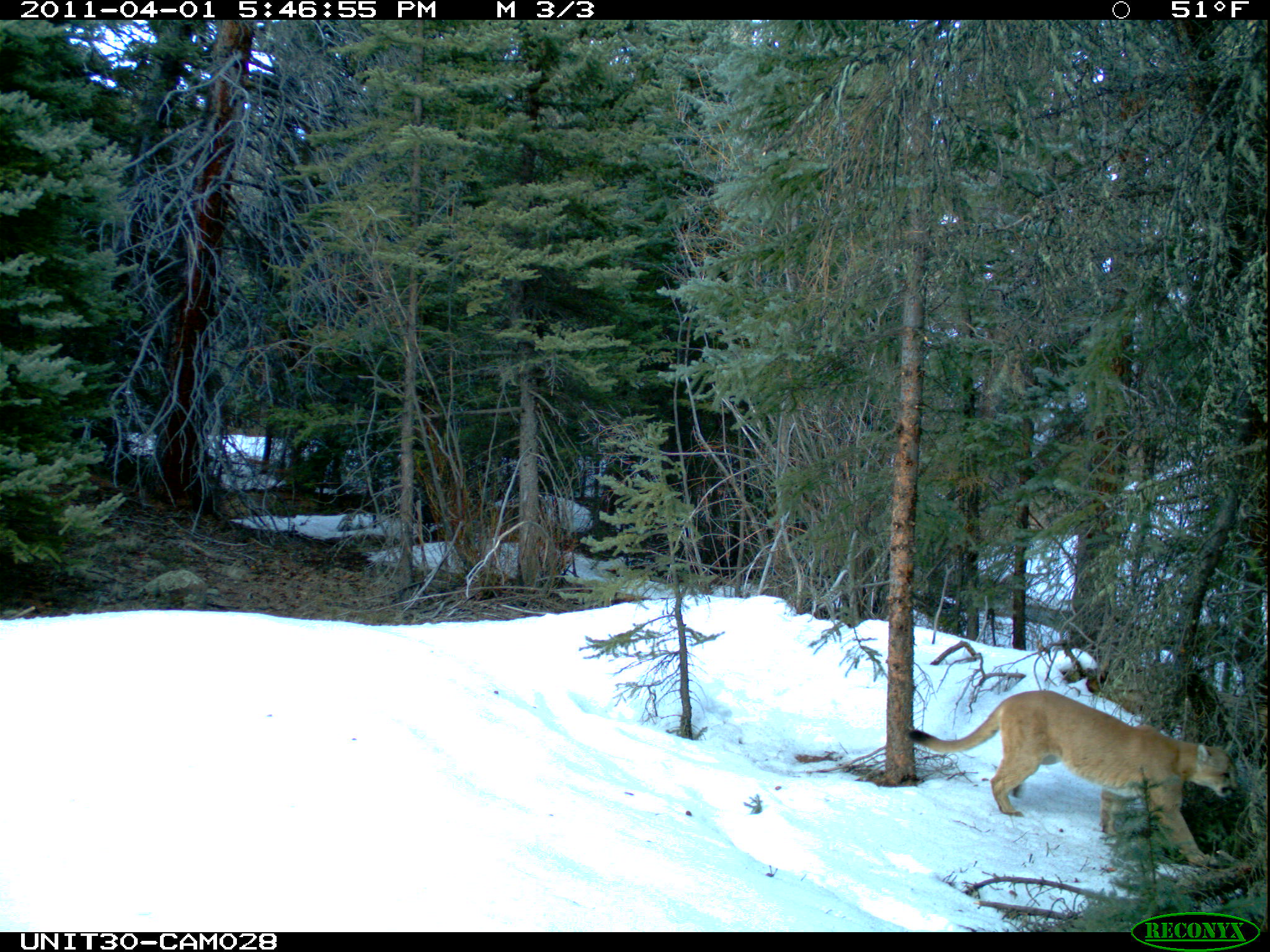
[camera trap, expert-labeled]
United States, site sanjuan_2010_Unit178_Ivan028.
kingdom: Animalia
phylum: Chordata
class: Mammalia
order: Carnivora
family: Felidae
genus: Puma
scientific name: Puma concolor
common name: mountain lion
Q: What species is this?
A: Puma concolor (mountain lion).